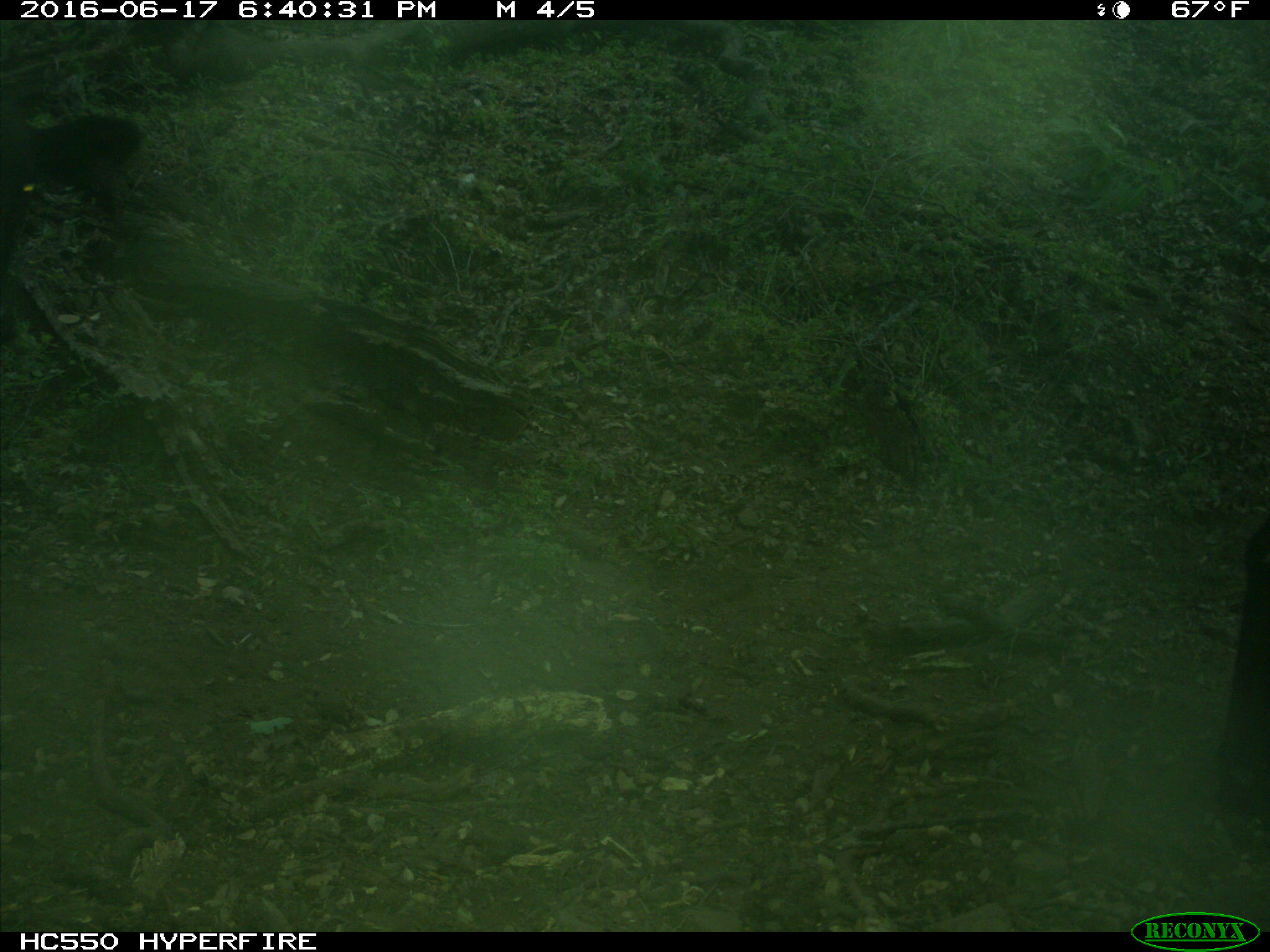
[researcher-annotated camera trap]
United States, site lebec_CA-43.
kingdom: Animalia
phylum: Chordata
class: Mammalia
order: Artiodactyla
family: Bovidae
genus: Bos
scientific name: Bos taurus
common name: domestic cow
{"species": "Bos taurus (domestic cow)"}